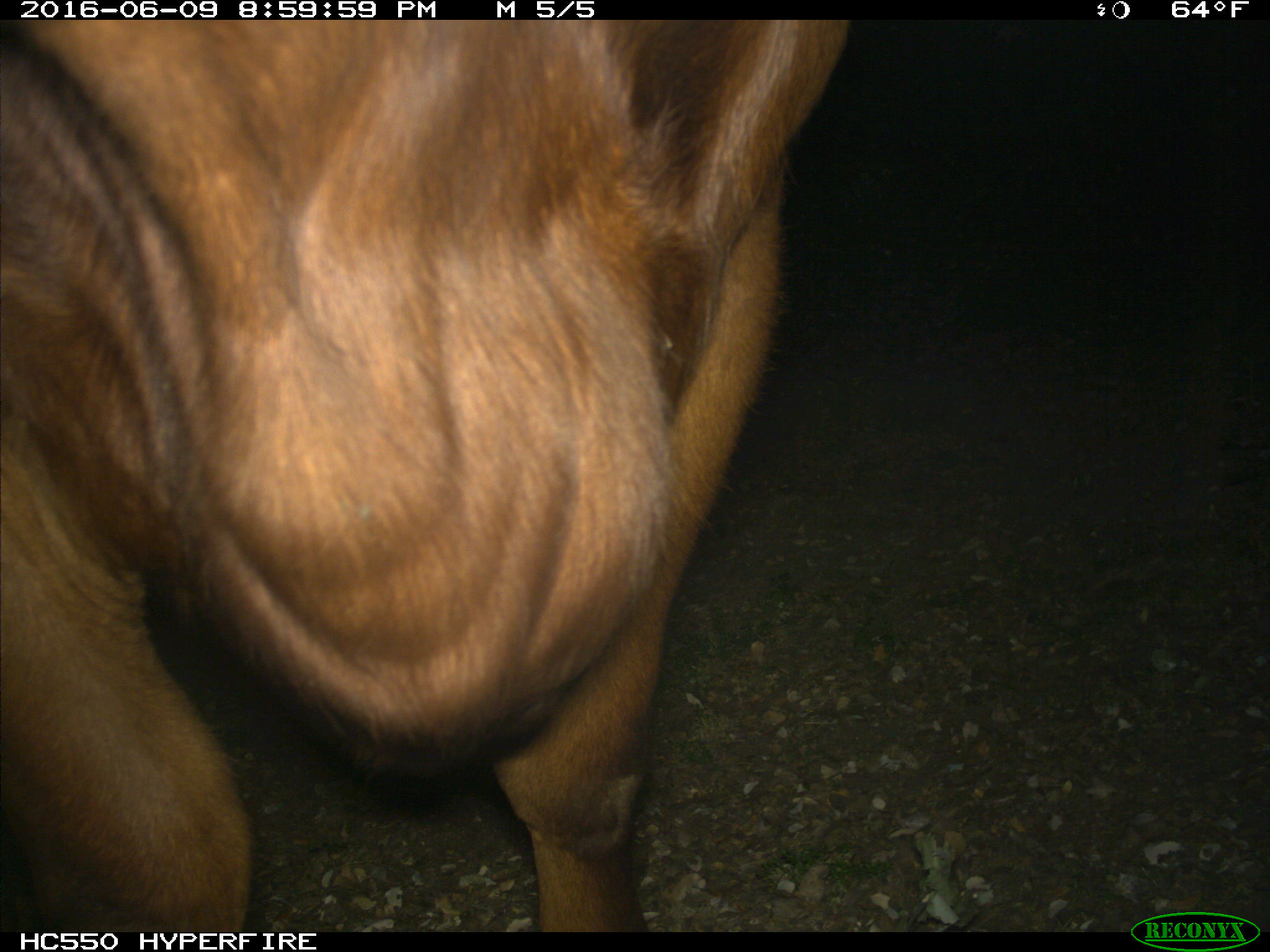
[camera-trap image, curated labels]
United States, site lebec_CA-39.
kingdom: Animalia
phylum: Chordata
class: Mammalia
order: Artiodactyla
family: Bovidae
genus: Bos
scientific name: Bos taurus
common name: domestic cow